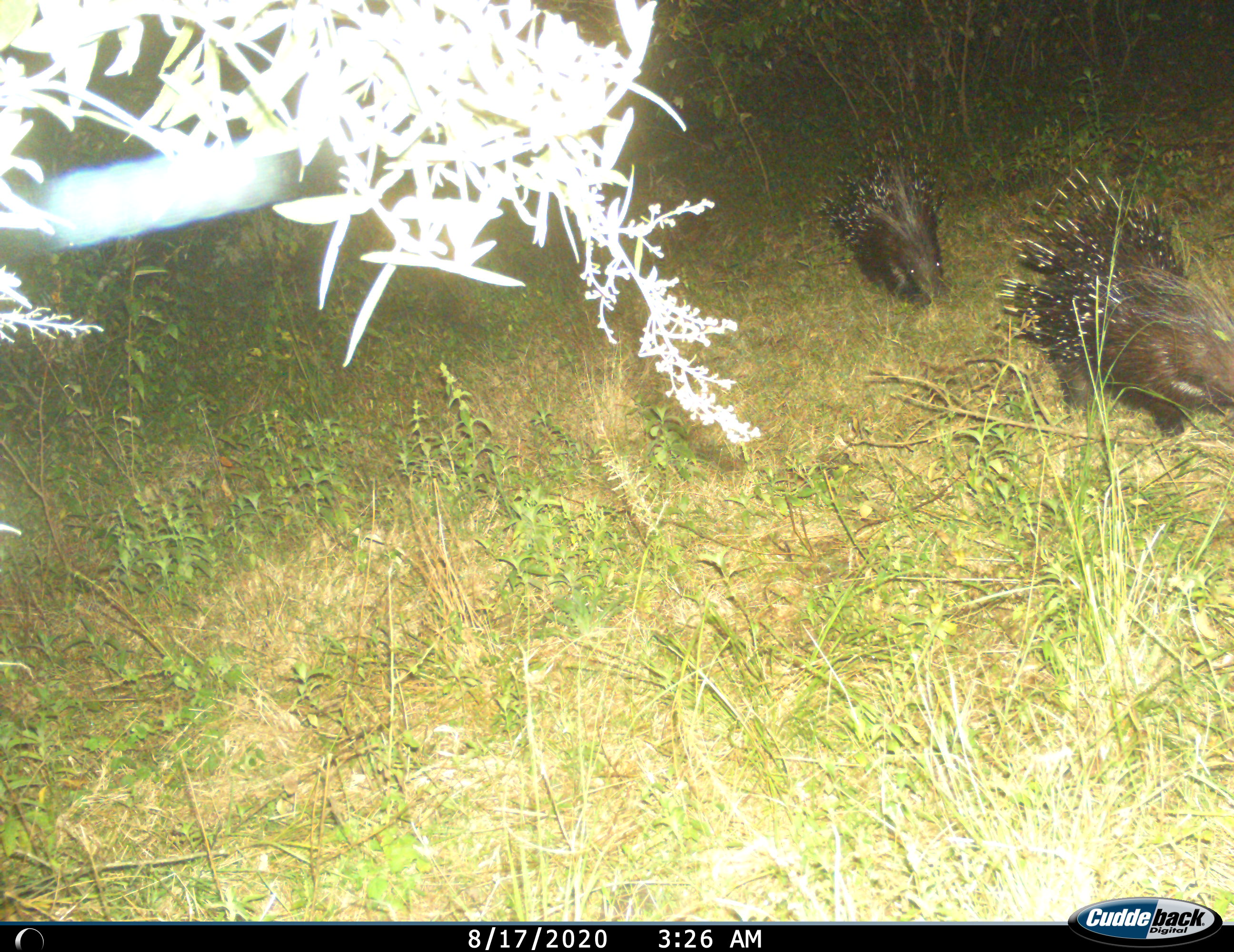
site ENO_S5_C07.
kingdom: Animalia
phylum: Chordata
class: Mammalia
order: Rodentia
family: Hystricidae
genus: Hystrix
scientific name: Hystrix cristata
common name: crested porcupine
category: porcupine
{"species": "porcupine (crested porcupine) (Hystrix cristata)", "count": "2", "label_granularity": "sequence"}